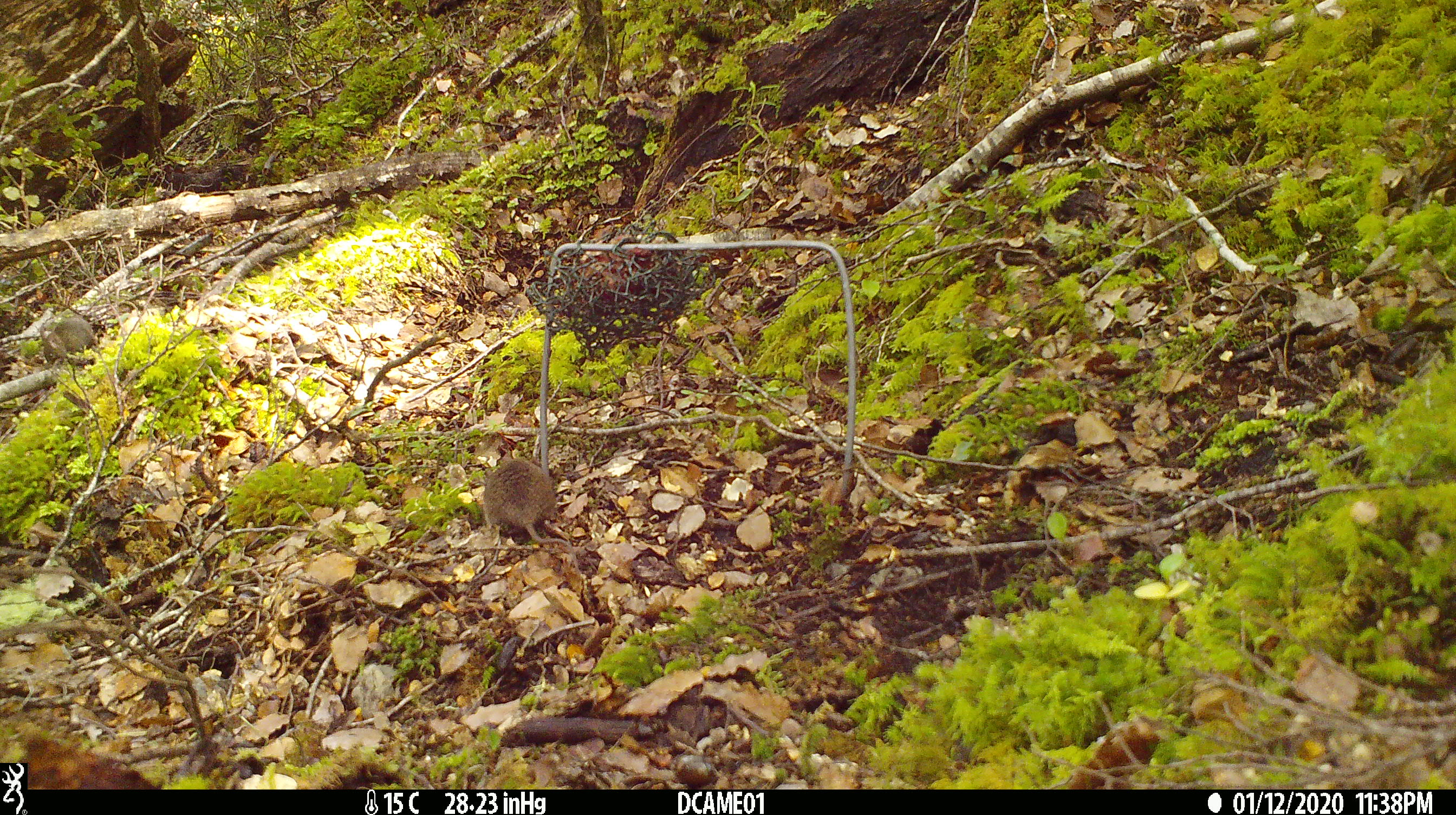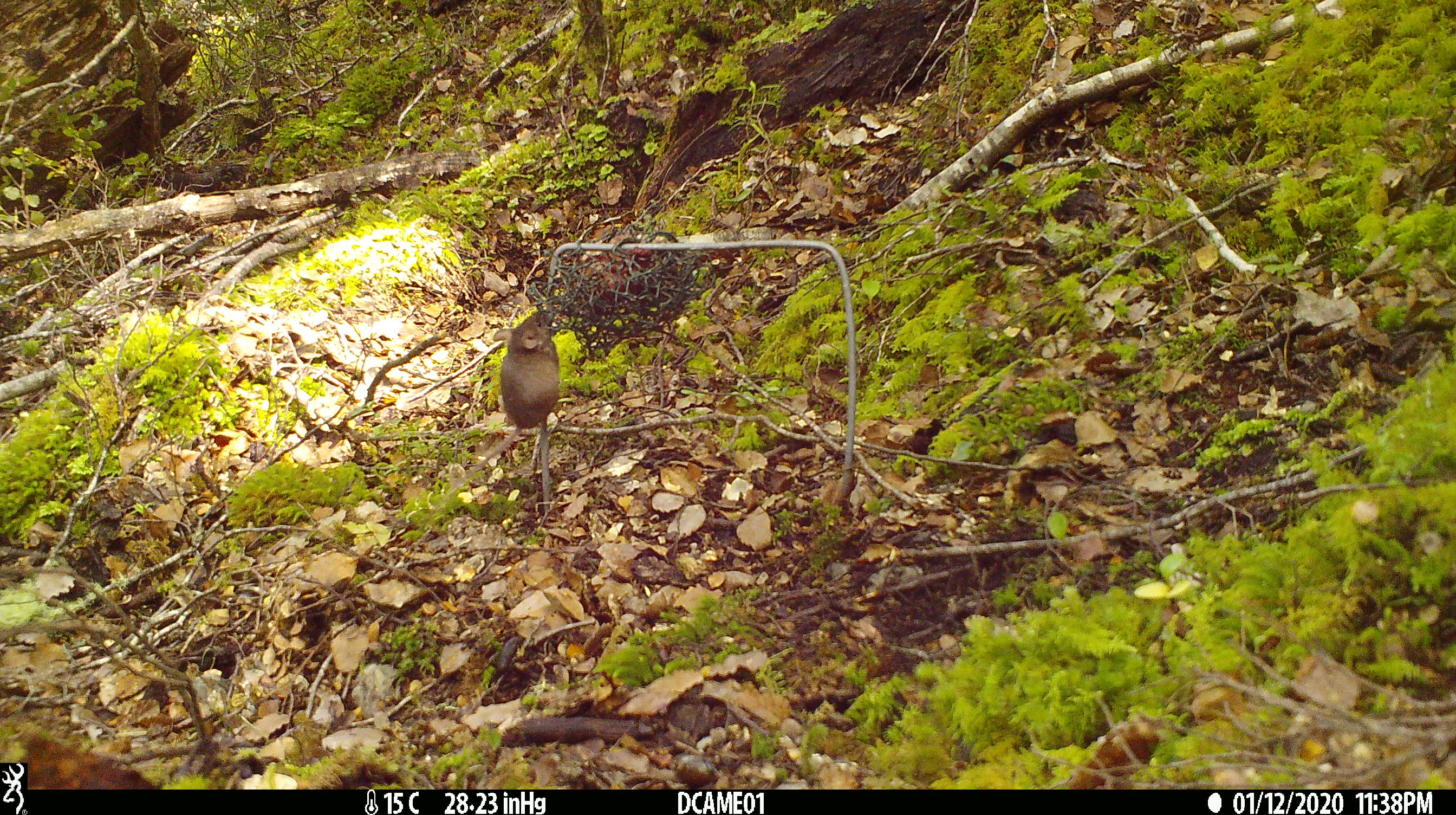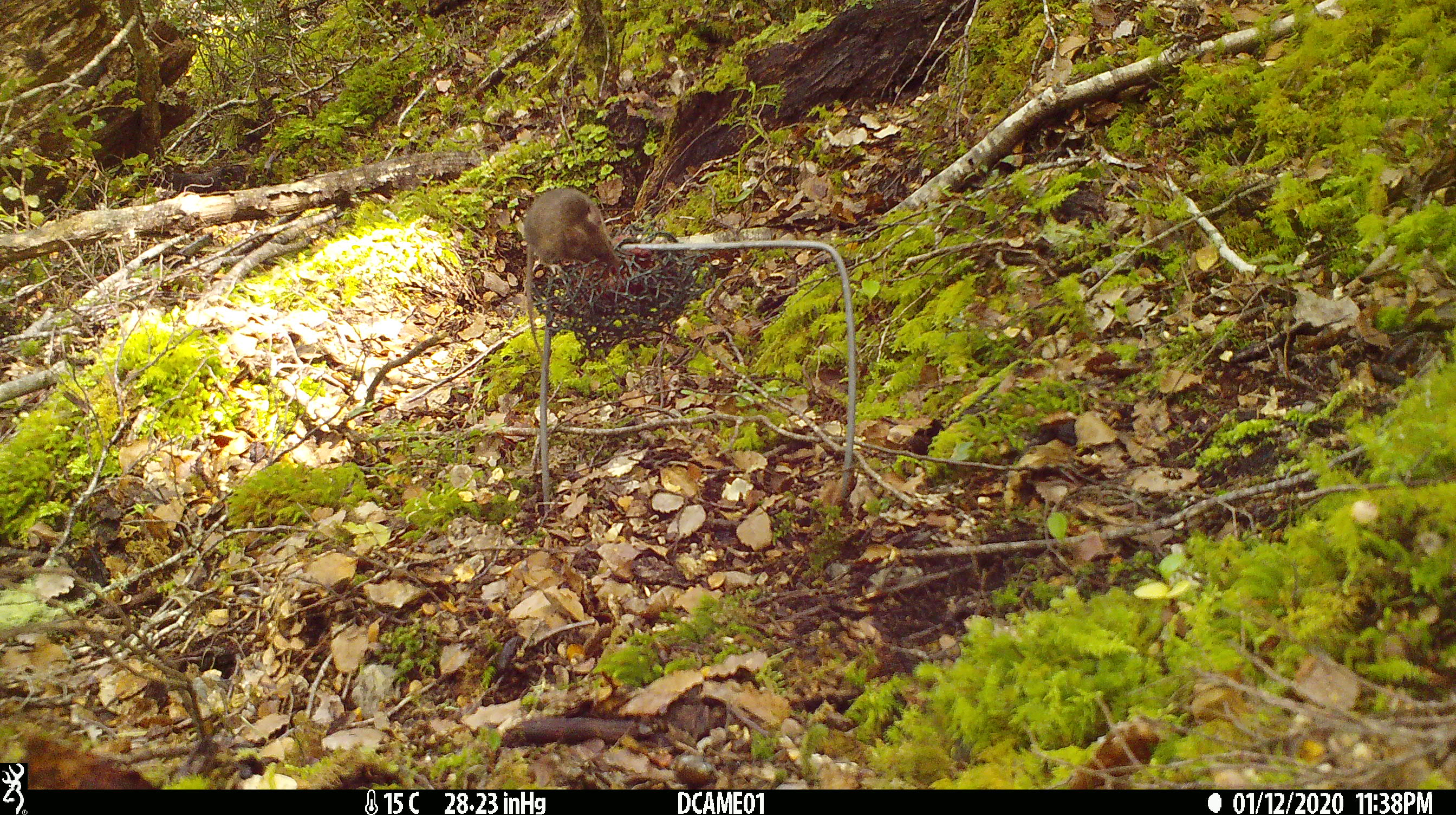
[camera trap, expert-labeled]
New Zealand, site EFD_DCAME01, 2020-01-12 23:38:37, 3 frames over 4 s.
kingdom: Animalia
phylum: Chordata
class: Mammalia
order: Rodentia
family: Muridae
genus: Mus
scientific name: Mus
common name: mouse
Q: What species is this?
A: Mouse (Mus).